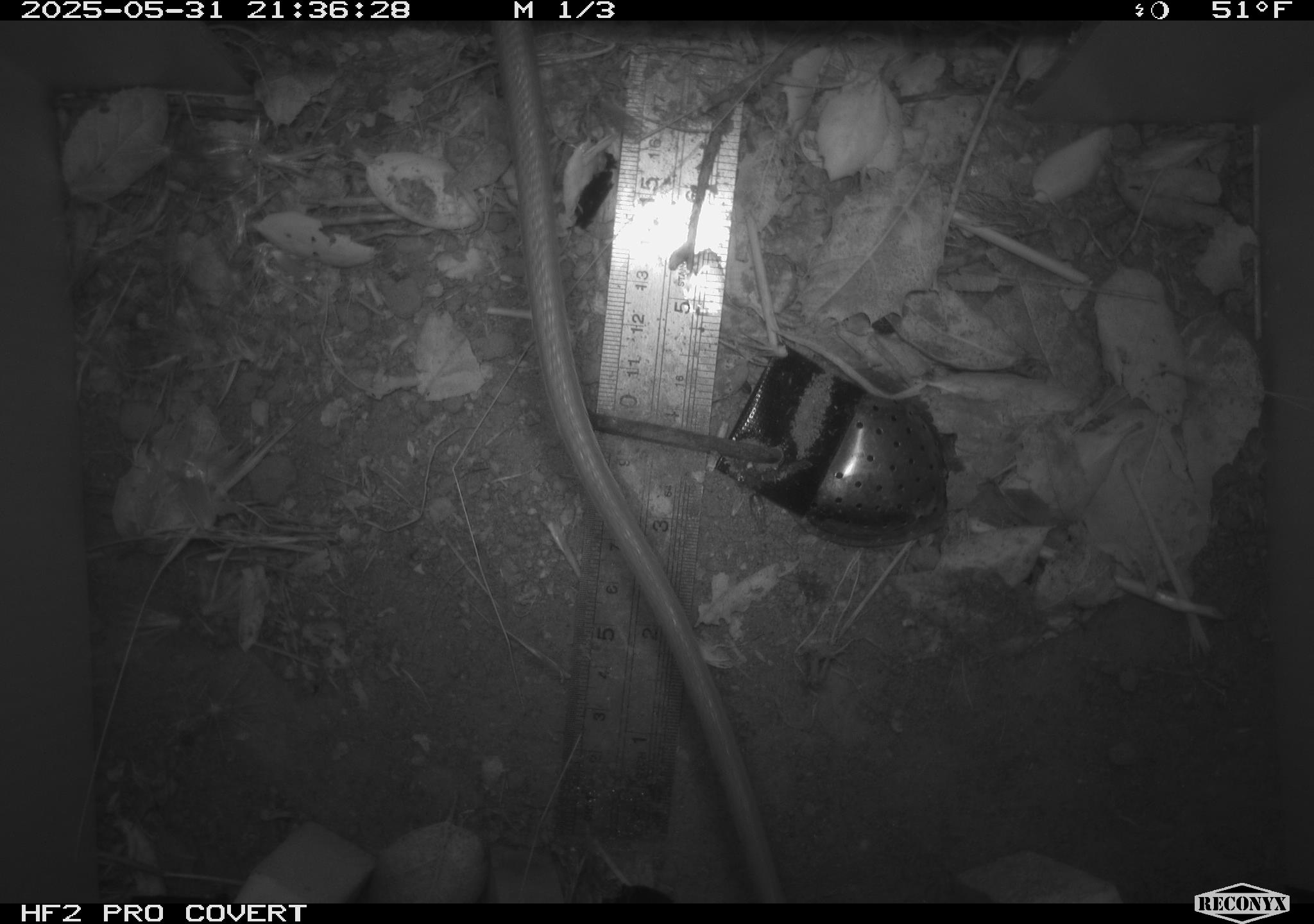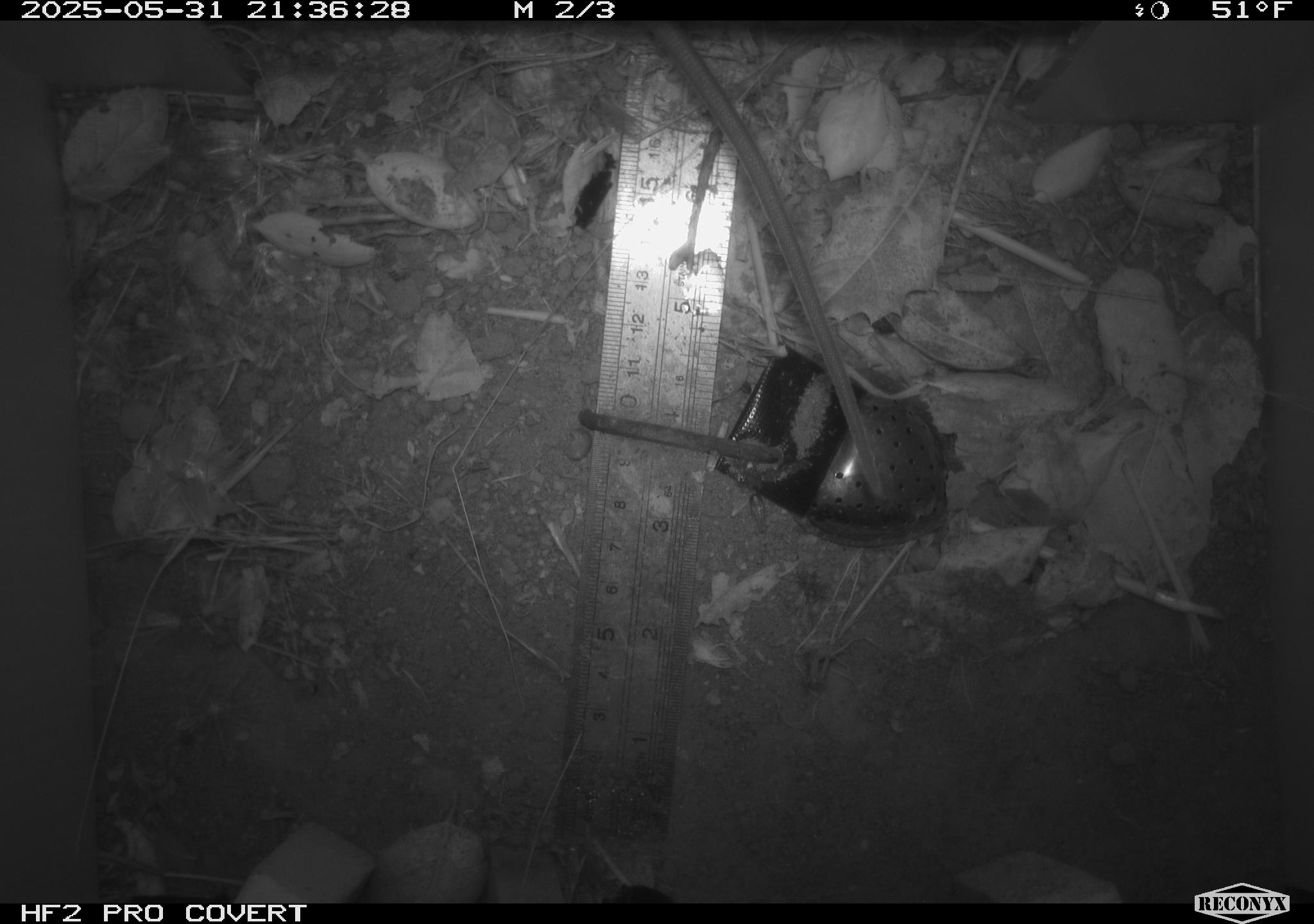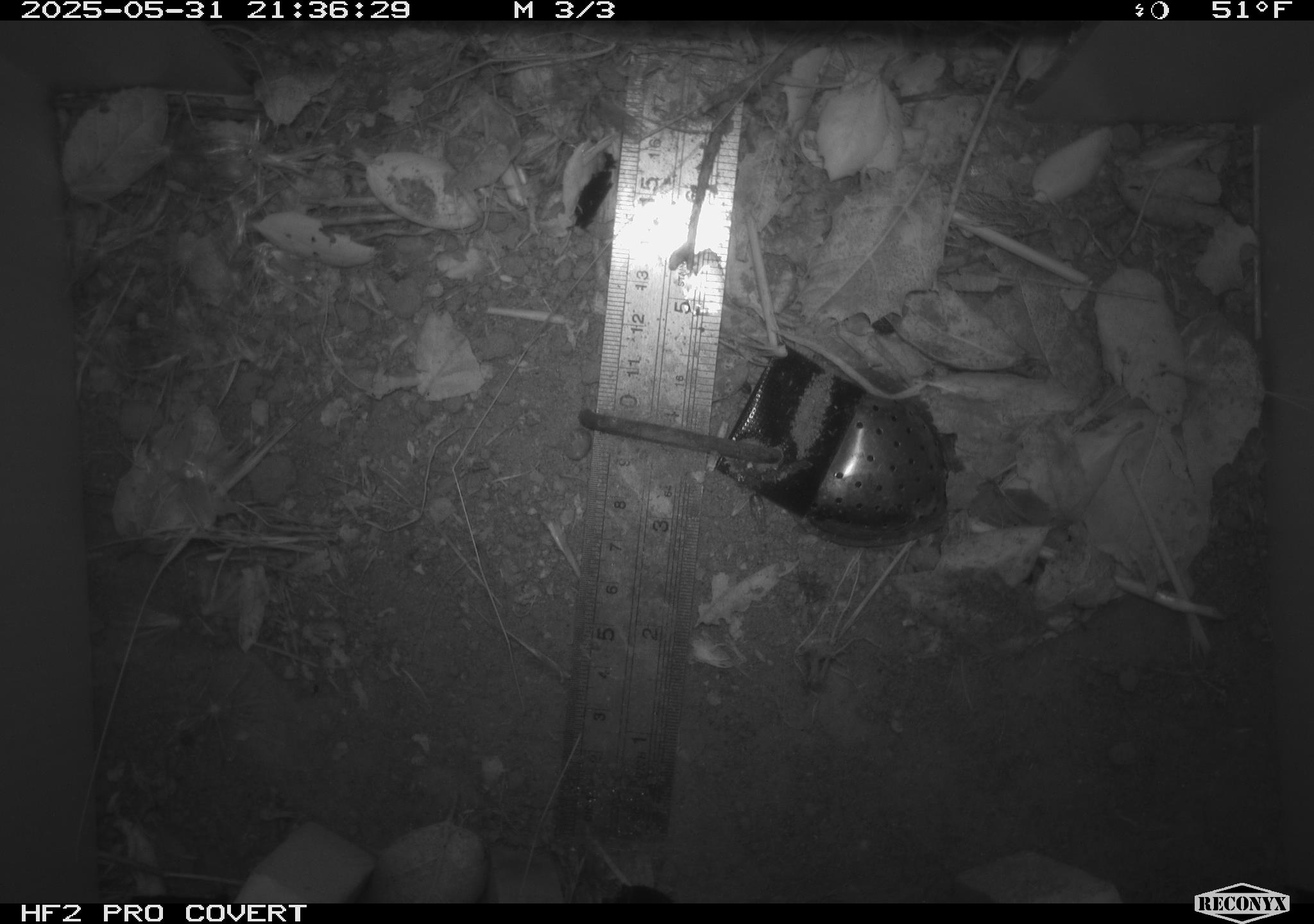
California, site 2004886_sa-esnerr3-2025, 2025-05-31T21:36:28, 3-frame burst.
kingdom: Animalia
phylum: Chordata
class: Mammalia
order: Rodentia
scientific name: Rodentia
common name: rodent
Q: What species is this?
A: Rodent (Rodentia).